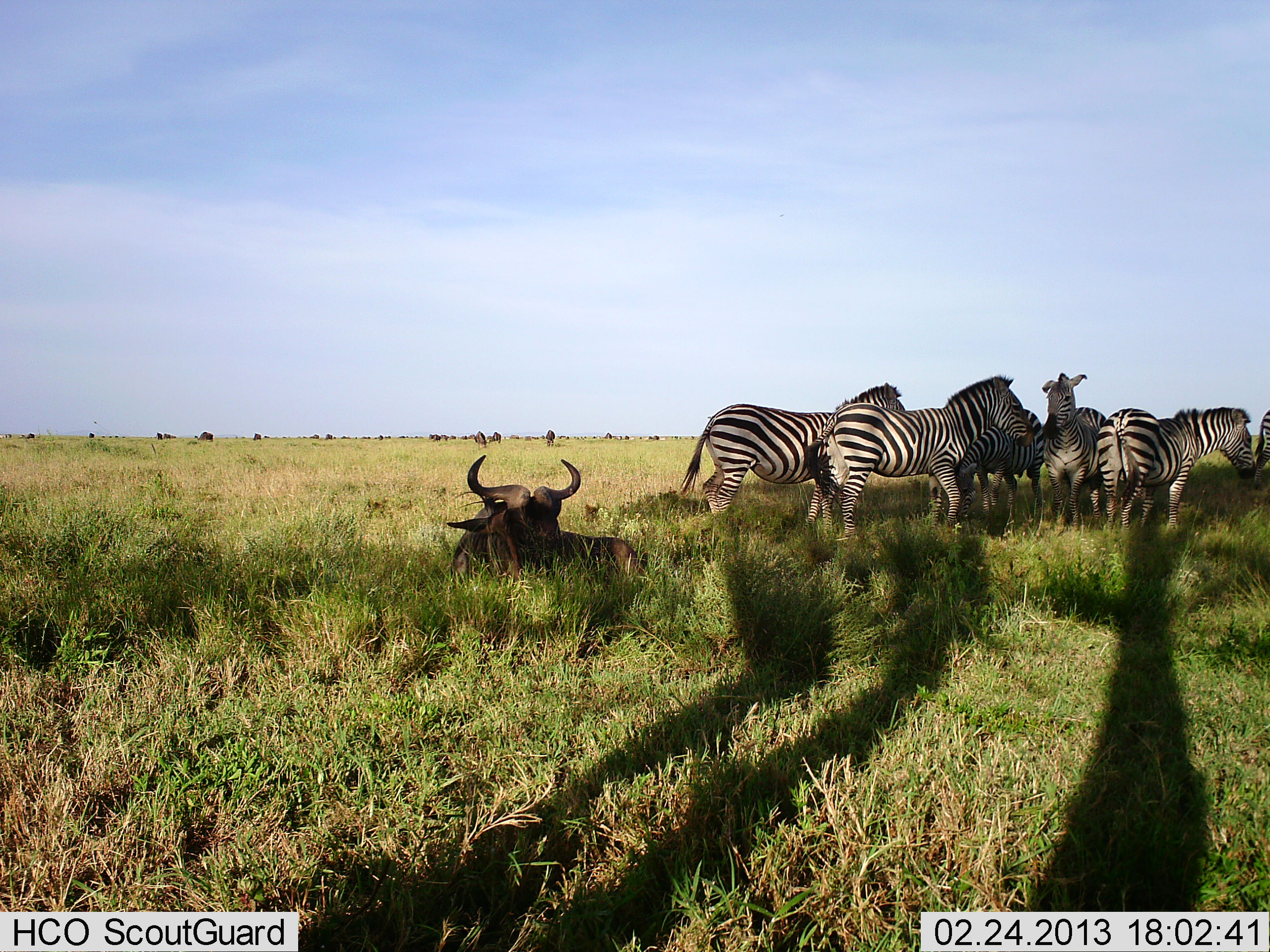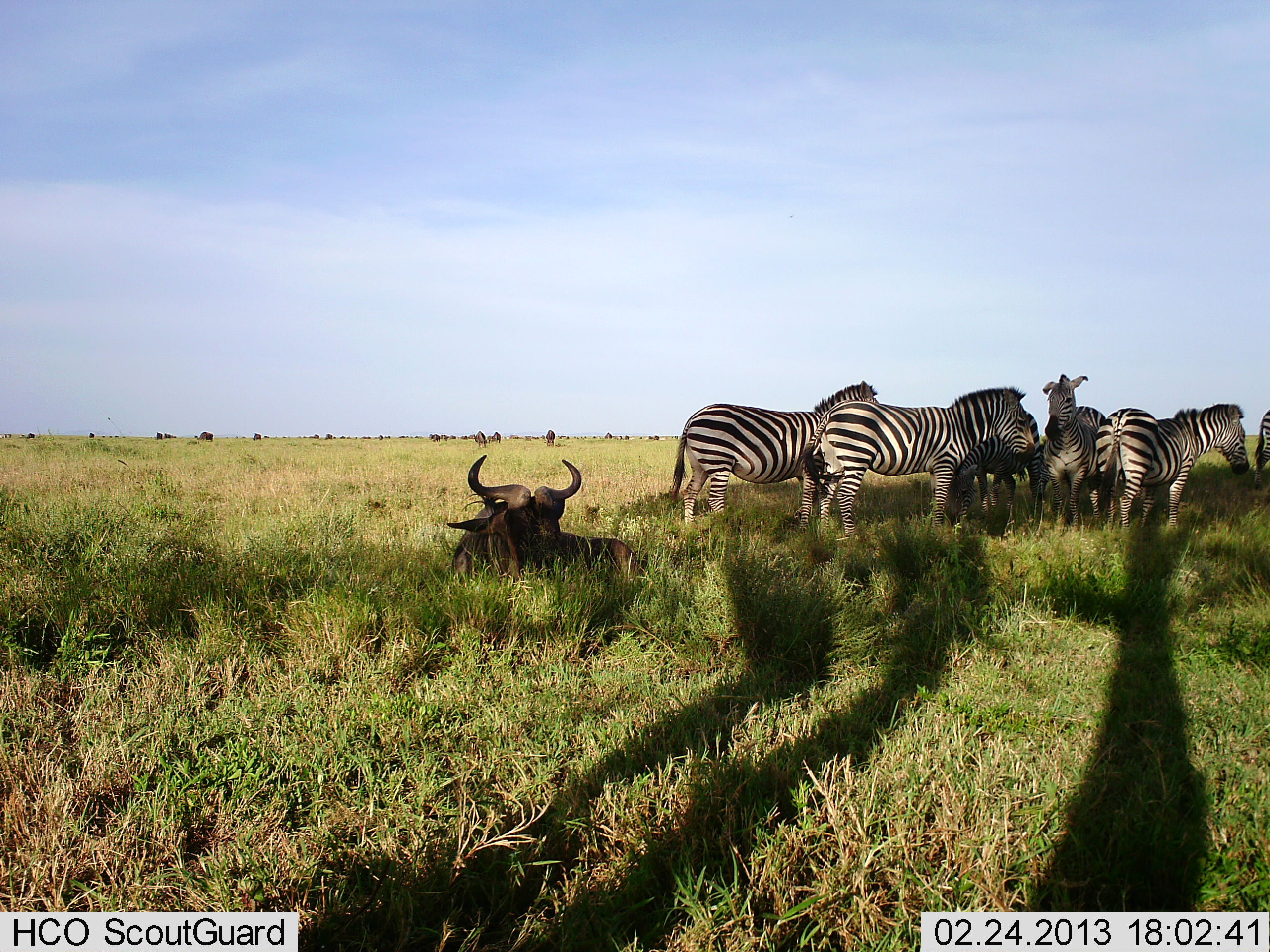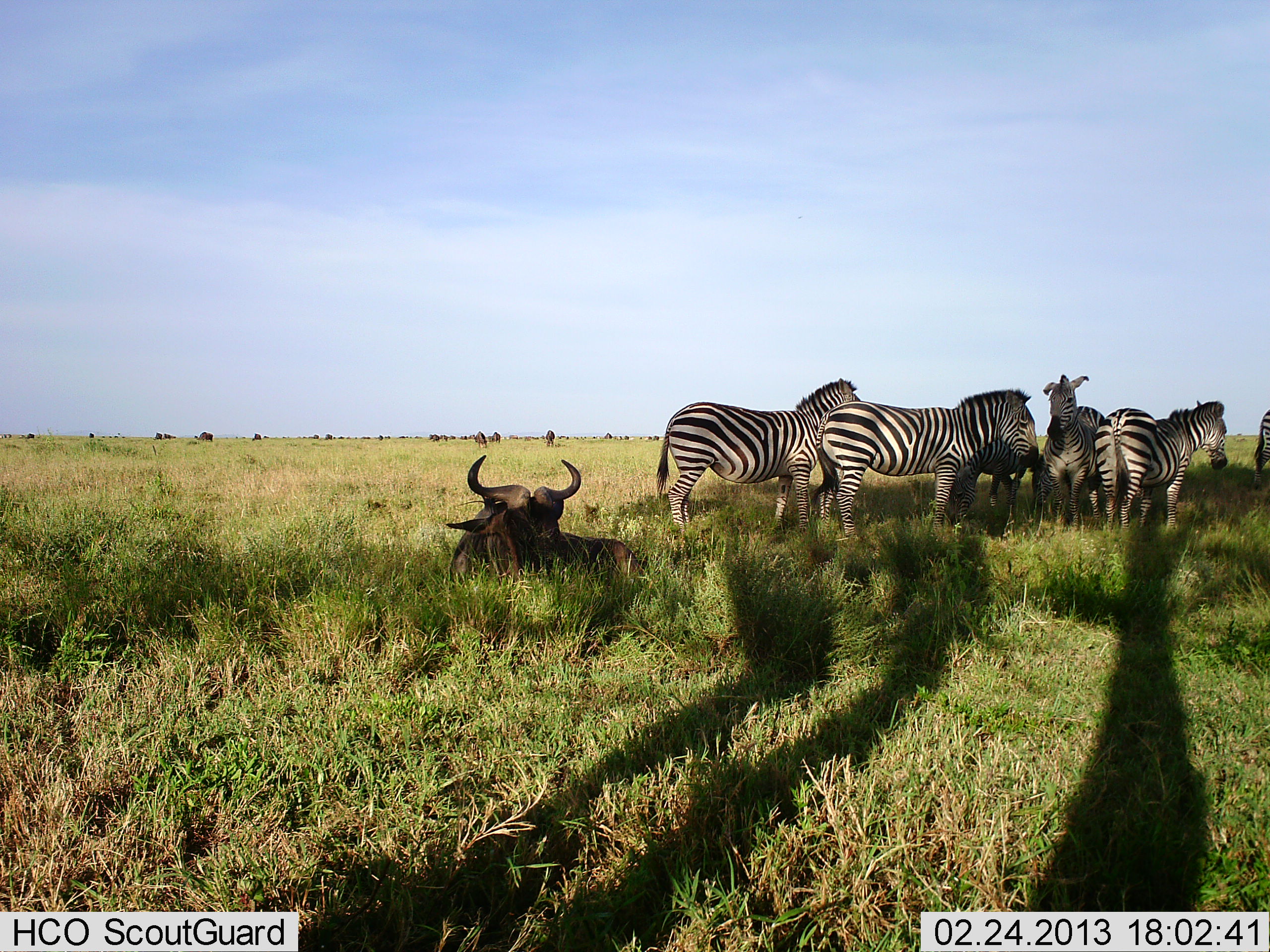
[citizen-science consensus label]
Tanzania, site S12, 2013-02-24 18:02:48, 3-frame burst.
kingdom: Animalia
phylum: Chordata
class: Mammalia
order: Artiodactyla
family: Bovidae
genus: Connochaetes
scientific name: Connochaetes taurinus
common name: blue wildebeest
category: wildebeest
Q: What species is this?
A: Wildebeest (blue wildebeest) (Connochaetes taurinus).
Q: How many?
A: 1.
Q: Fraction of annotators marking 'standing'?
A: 15%.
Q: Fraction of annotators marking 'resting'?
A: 100%.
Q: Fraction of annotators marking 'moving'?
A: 0%.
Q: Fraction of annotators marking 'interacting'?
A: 0%.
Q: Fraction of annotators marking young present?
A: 0%.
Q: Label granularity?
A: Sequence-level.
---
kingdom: Animalia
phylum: Chordata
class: Mammalia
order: Perissodactyla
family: Equidae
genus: Equus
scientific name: Equus quagga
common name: plains zebra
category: zebra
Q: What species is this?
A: Zebra (plains zebra) (Equus quagga).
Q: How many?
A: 6.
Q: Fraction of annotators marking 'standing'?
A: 71%.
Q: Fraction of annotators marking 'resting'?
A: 24%.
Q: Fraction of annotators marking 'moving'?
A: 35%.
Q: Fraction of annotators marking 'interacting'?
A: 12%.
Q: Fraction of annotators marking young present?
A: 0%.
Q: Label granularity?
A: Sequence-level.